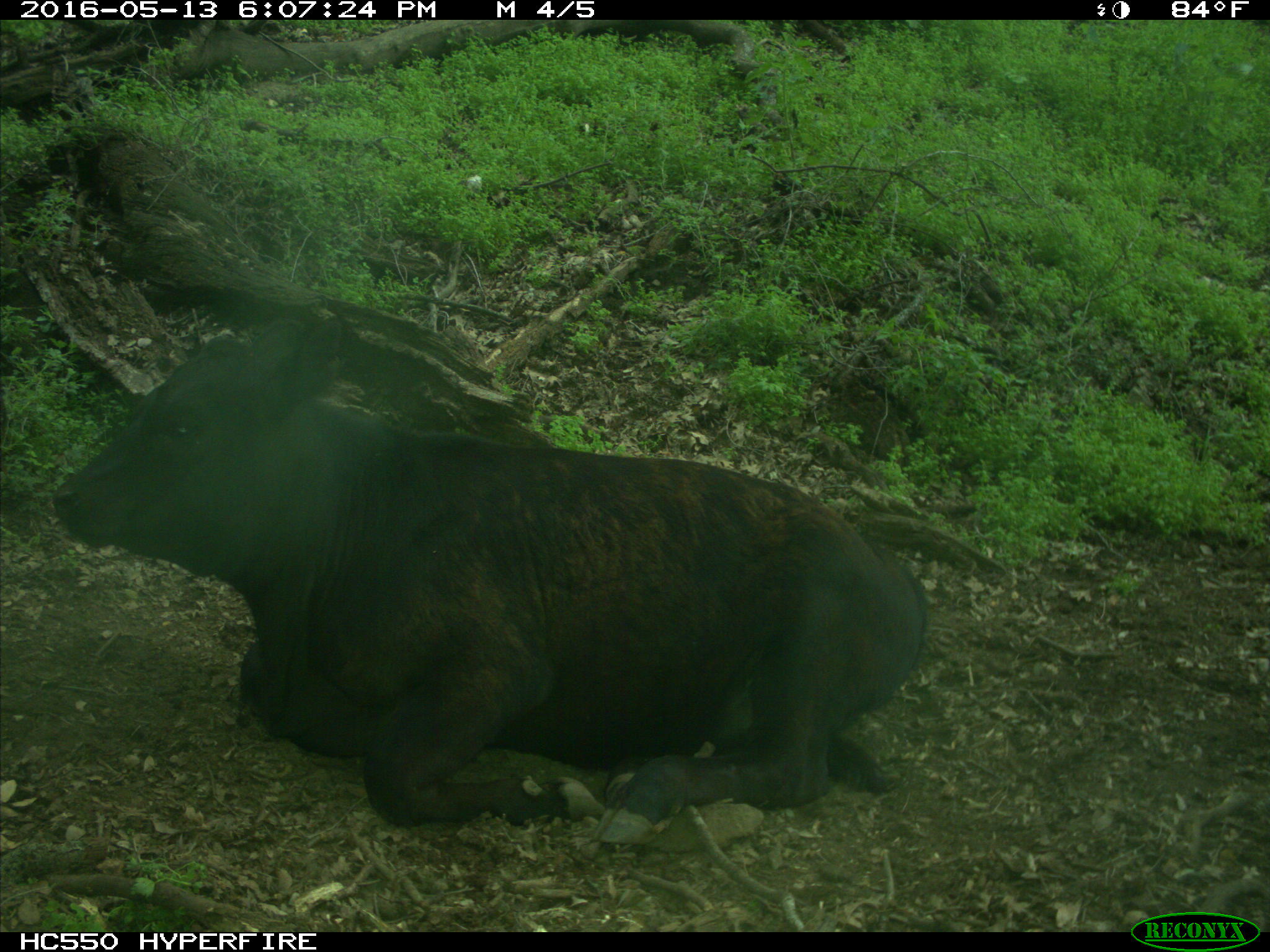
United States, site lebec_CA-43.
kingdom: Animalia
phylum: Chordata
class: Mammalia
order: Artiodactyla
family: Bovidae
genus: Bos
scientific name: Bos taurus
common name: domestic cow